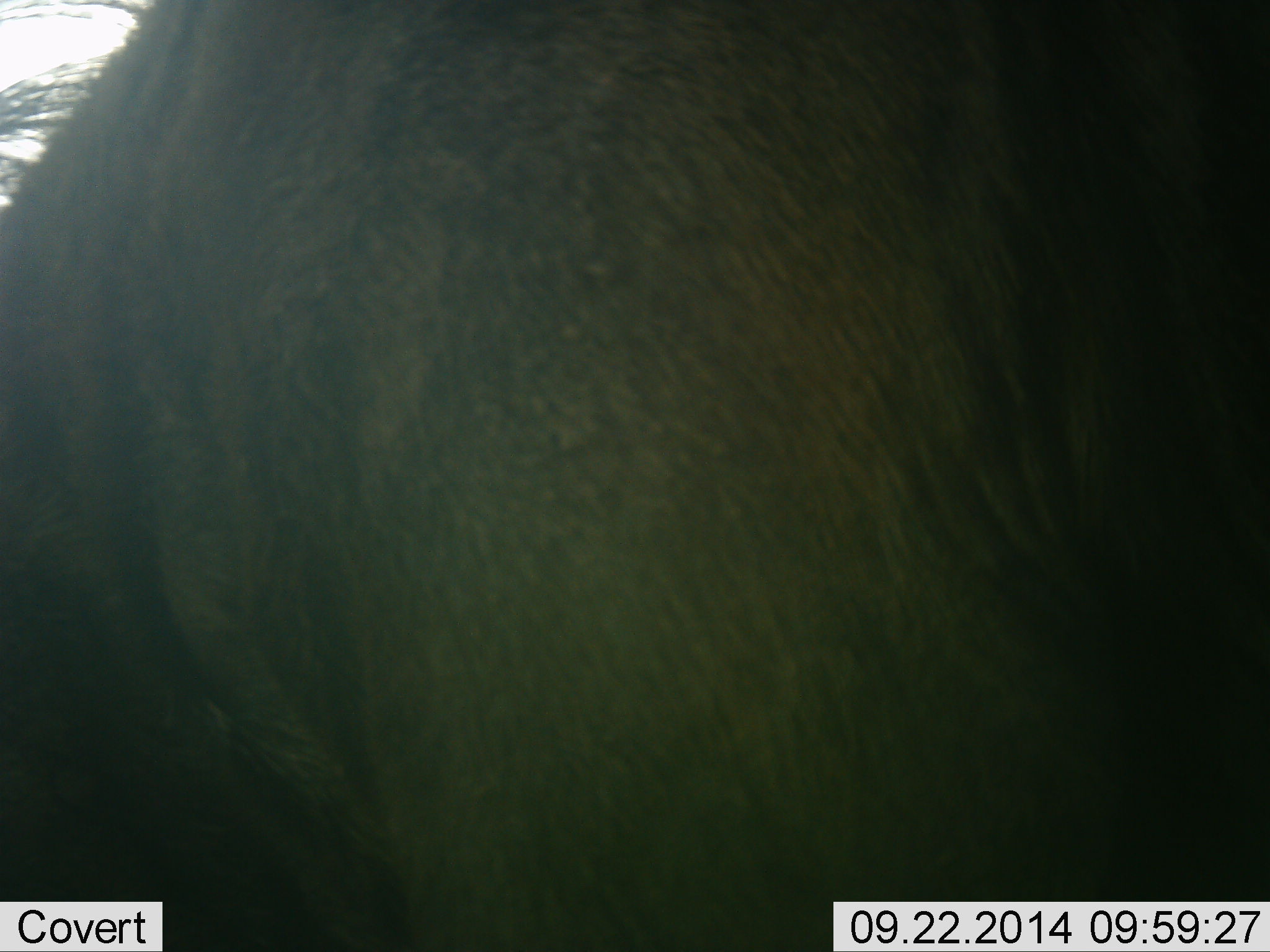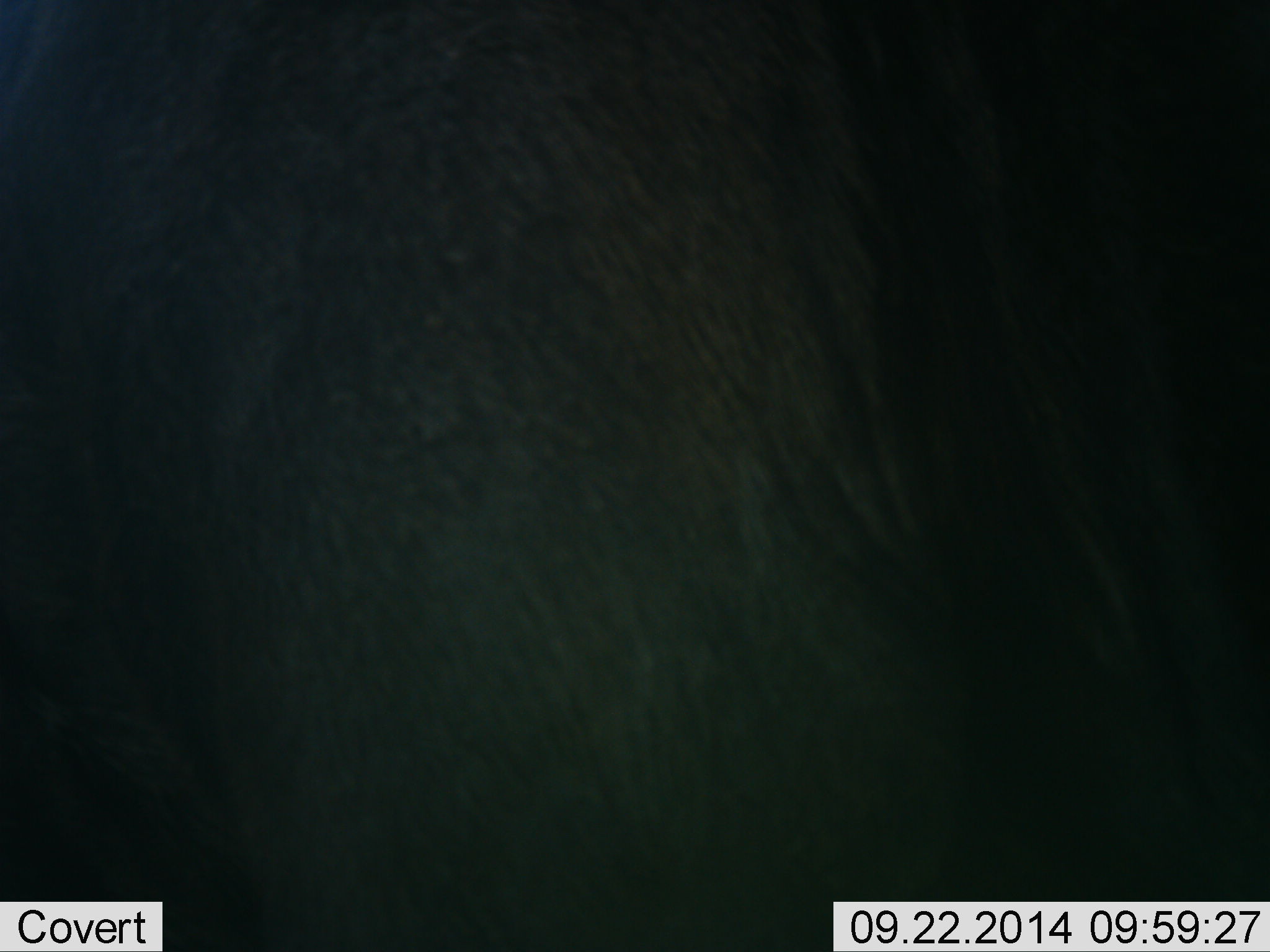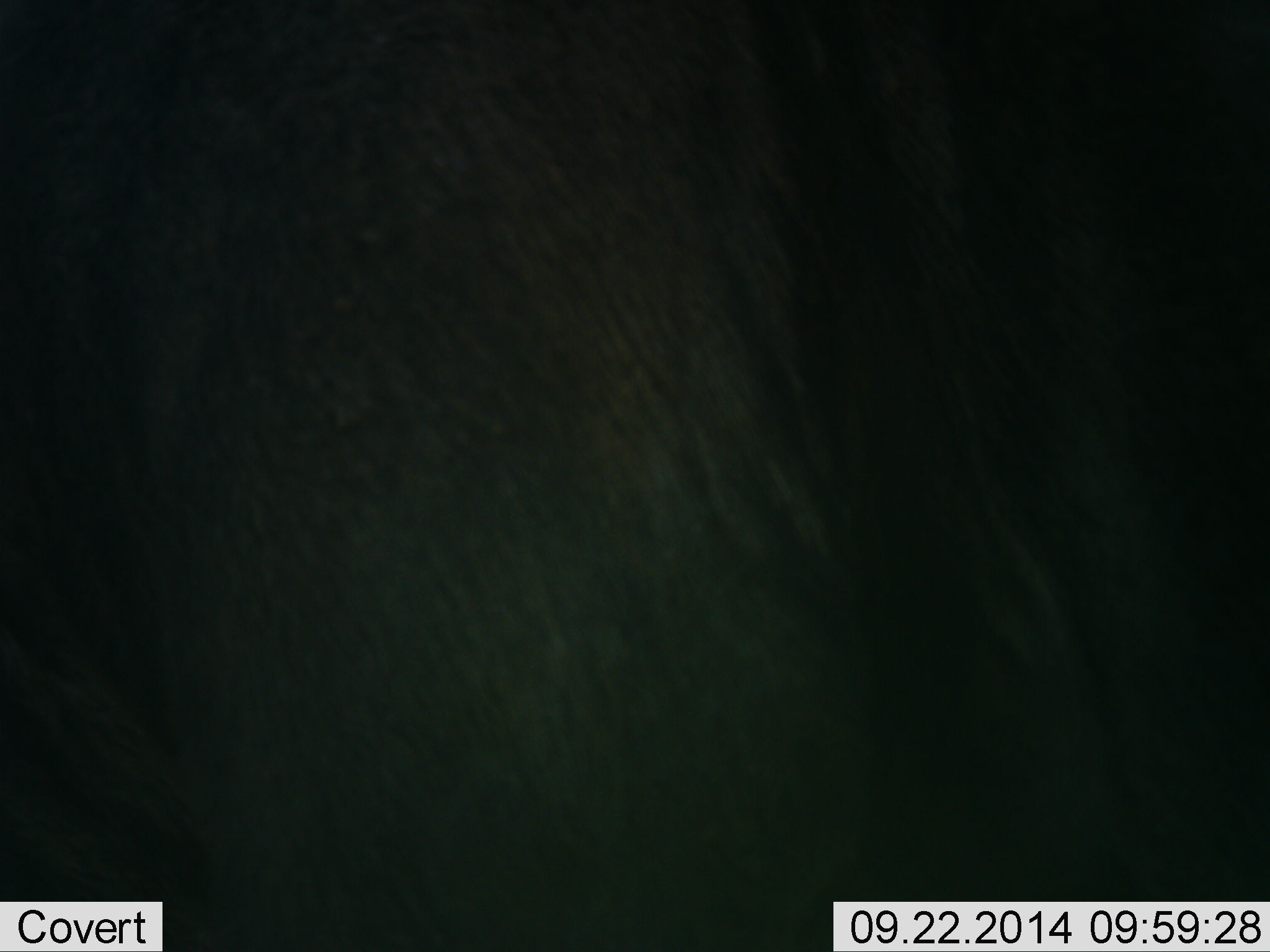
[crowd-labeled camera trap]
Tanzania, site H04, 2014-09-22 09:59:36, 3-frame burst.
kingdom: Animalia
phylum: Chordata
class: Mammalia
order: Artiodactyla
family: Bovidae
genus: Connochaetes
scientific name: Connochaetes taurinus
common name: blue wildebeest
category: wildebeest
Wildebeest (blue wildebeest) (Connochaetes taurinus), count 1. Behavior (volunteer vote fractions): standing 90%, resting 0%, moving 10%, interacting 0%. Young present (vote fraction): 0%. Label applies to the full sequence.